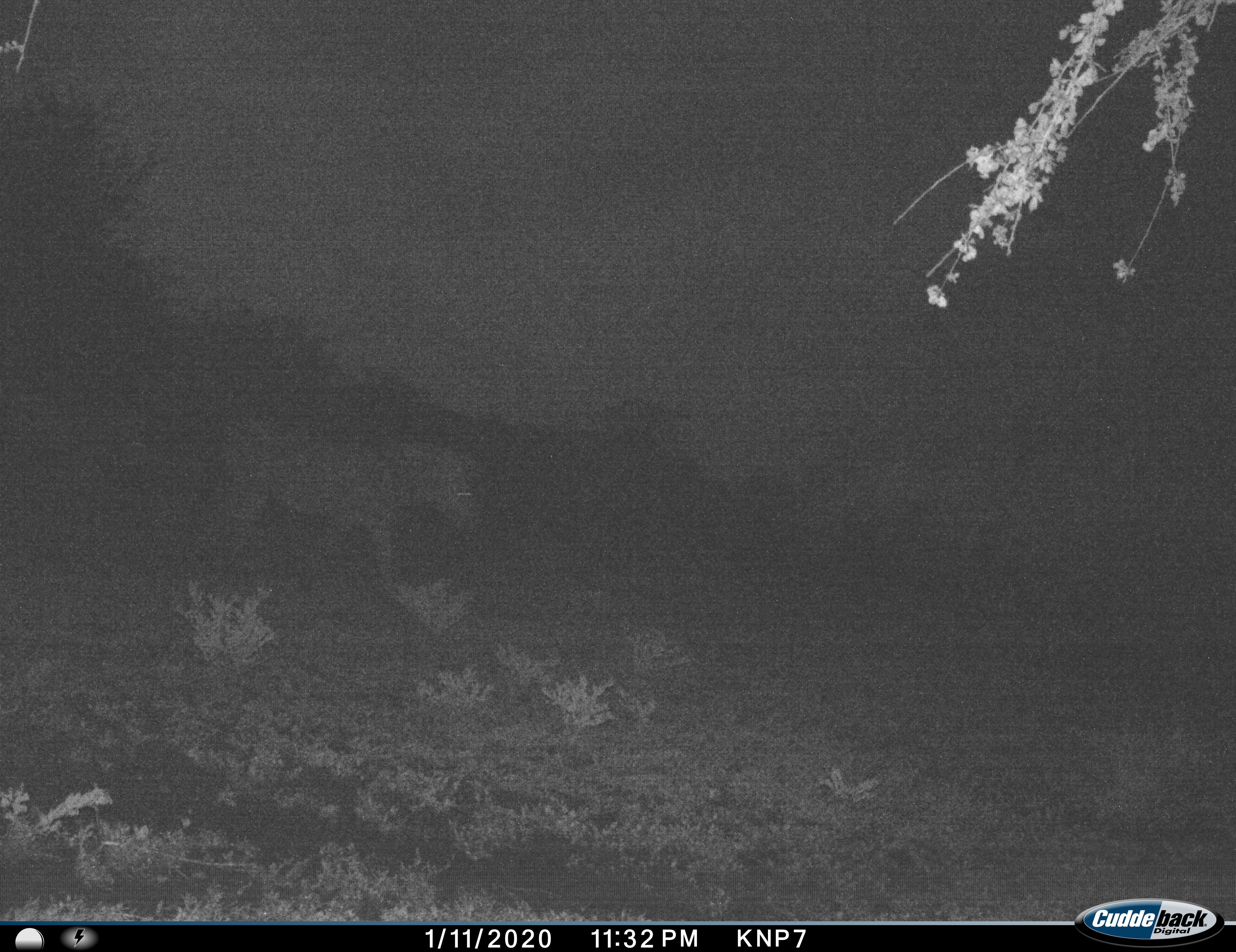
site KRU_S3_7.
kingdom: Animalia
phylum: Chordata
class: Mammalia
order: Perissodactyla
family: Equidae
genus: Equus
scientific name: Equus quagga burchellii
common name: burchell's zebra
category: zebraburchells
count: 1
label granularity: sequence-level